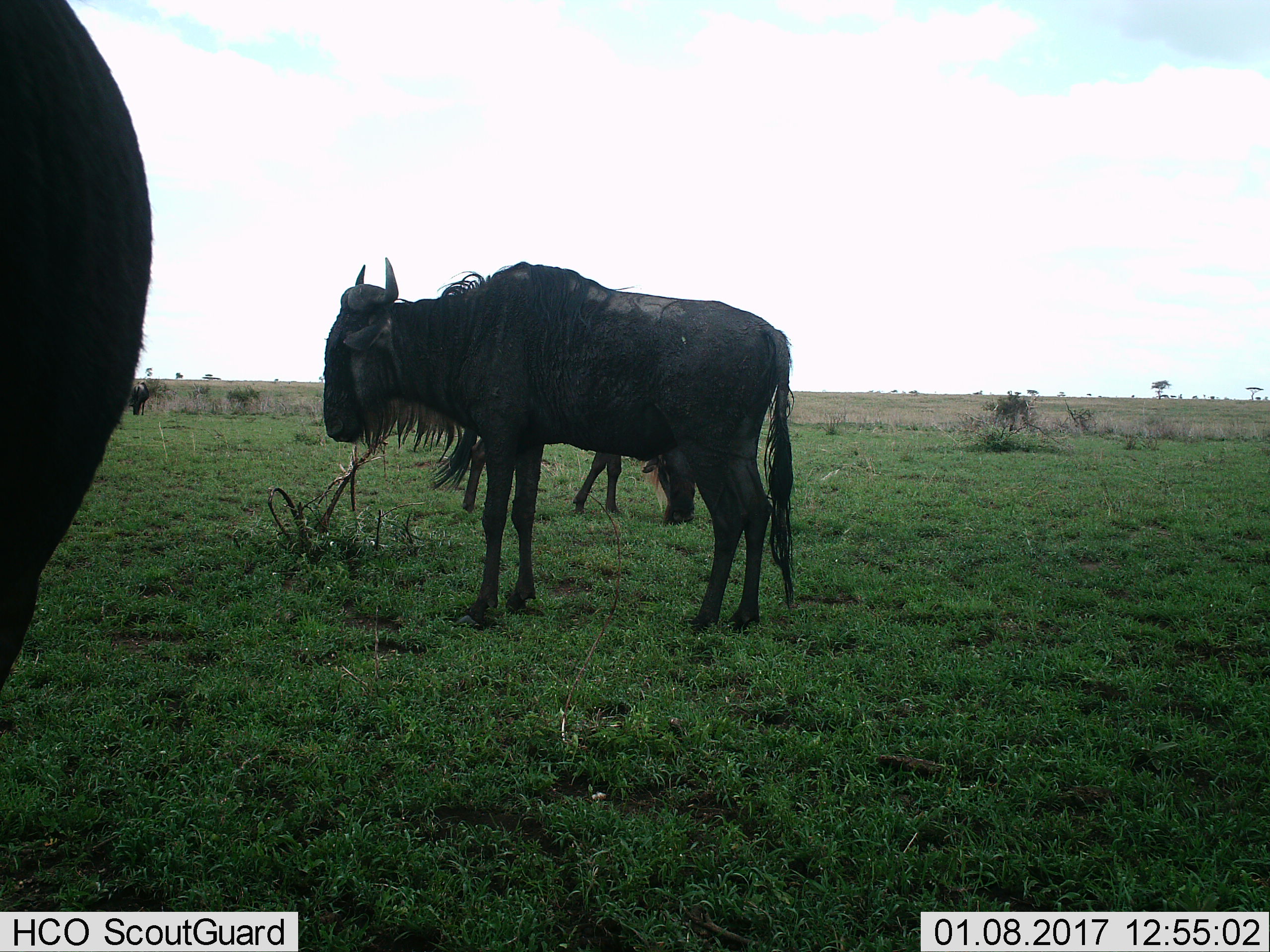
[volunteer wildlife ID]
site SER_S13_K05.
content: unidentified animal